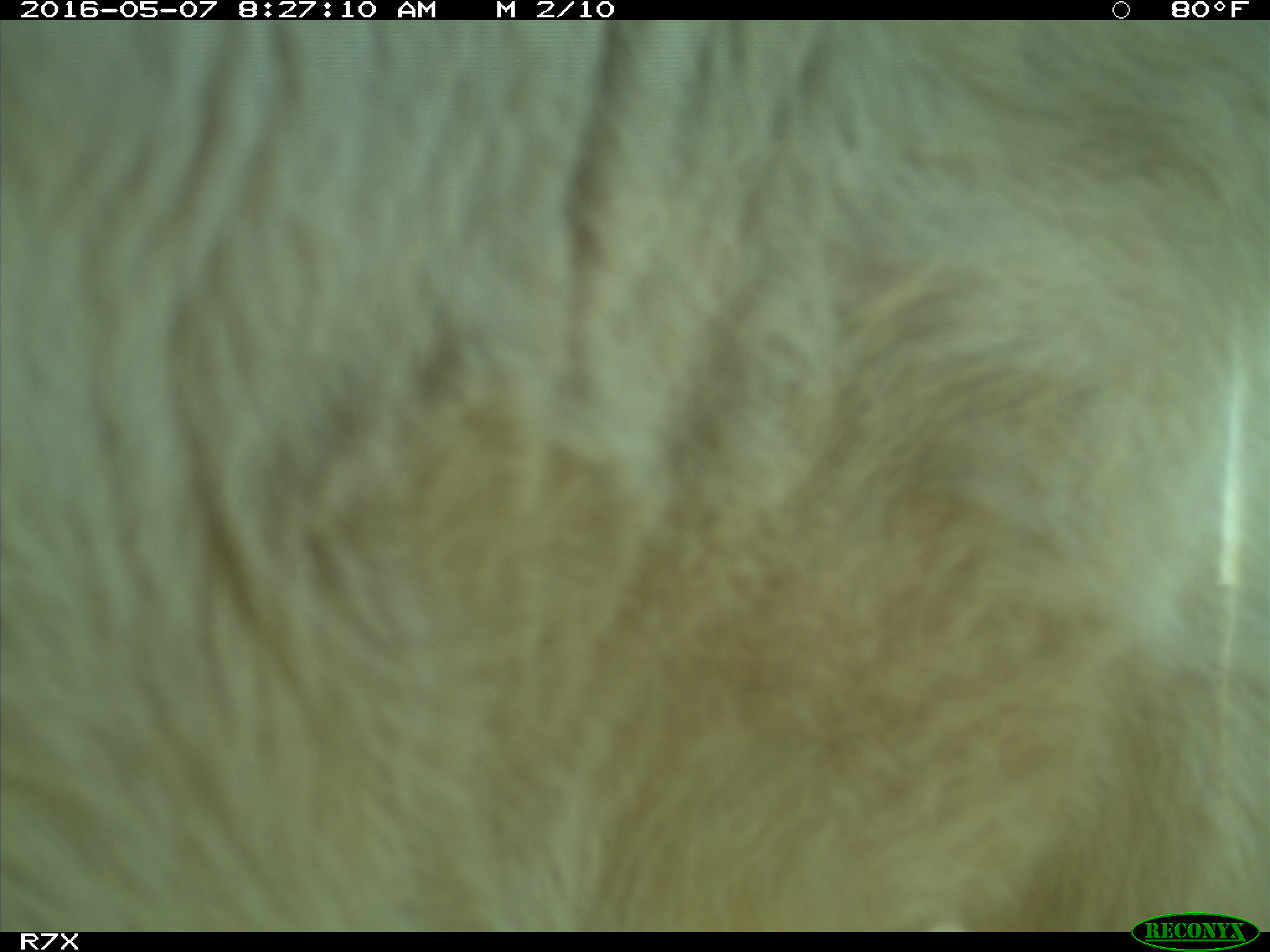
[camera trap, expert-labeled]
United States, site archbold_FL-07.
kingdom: Animalia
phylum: Chordata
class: Mammalia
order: Artiodactyla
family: Bovidae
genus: Bos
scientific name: Bos taurus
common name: domestic cow